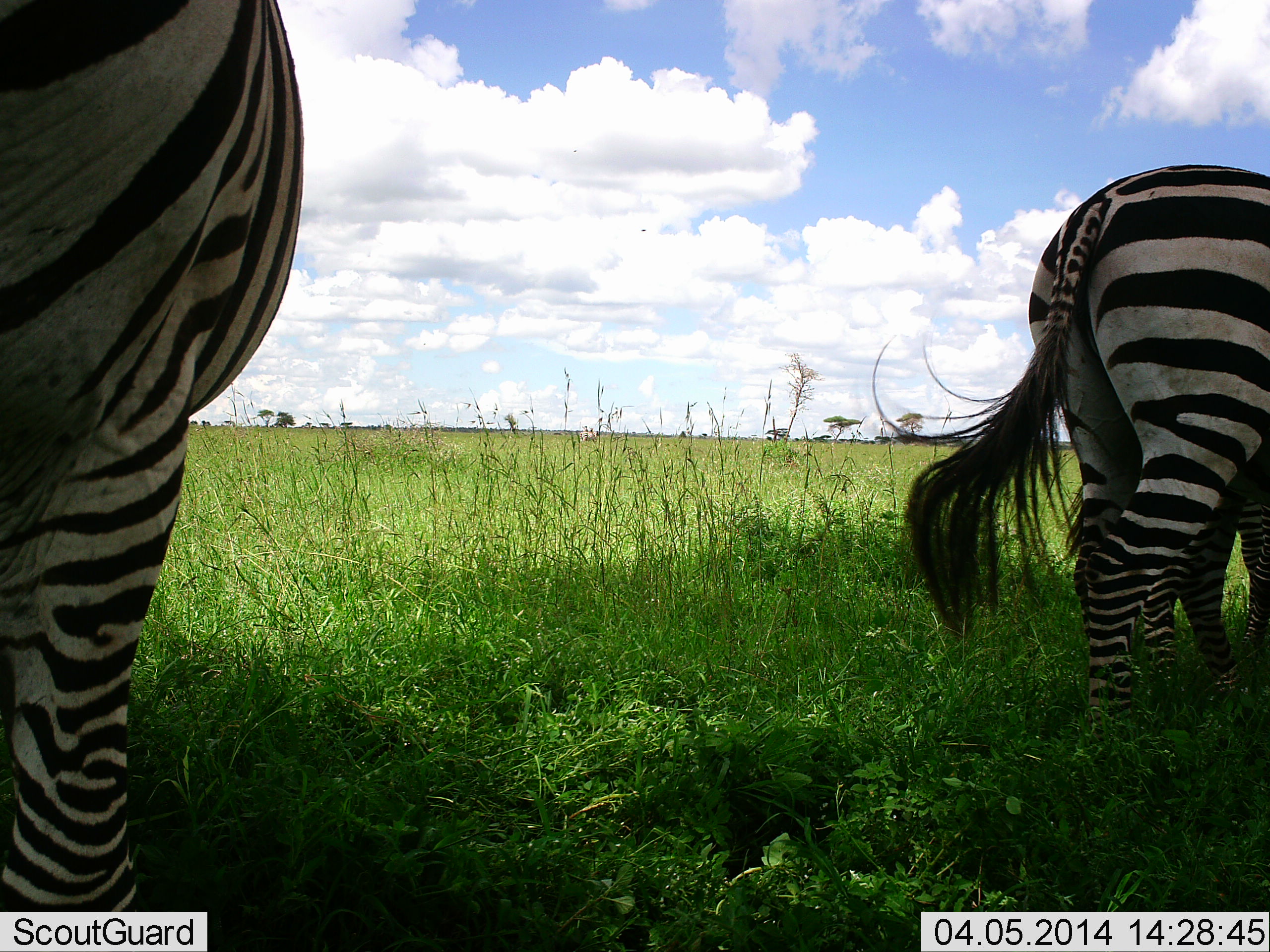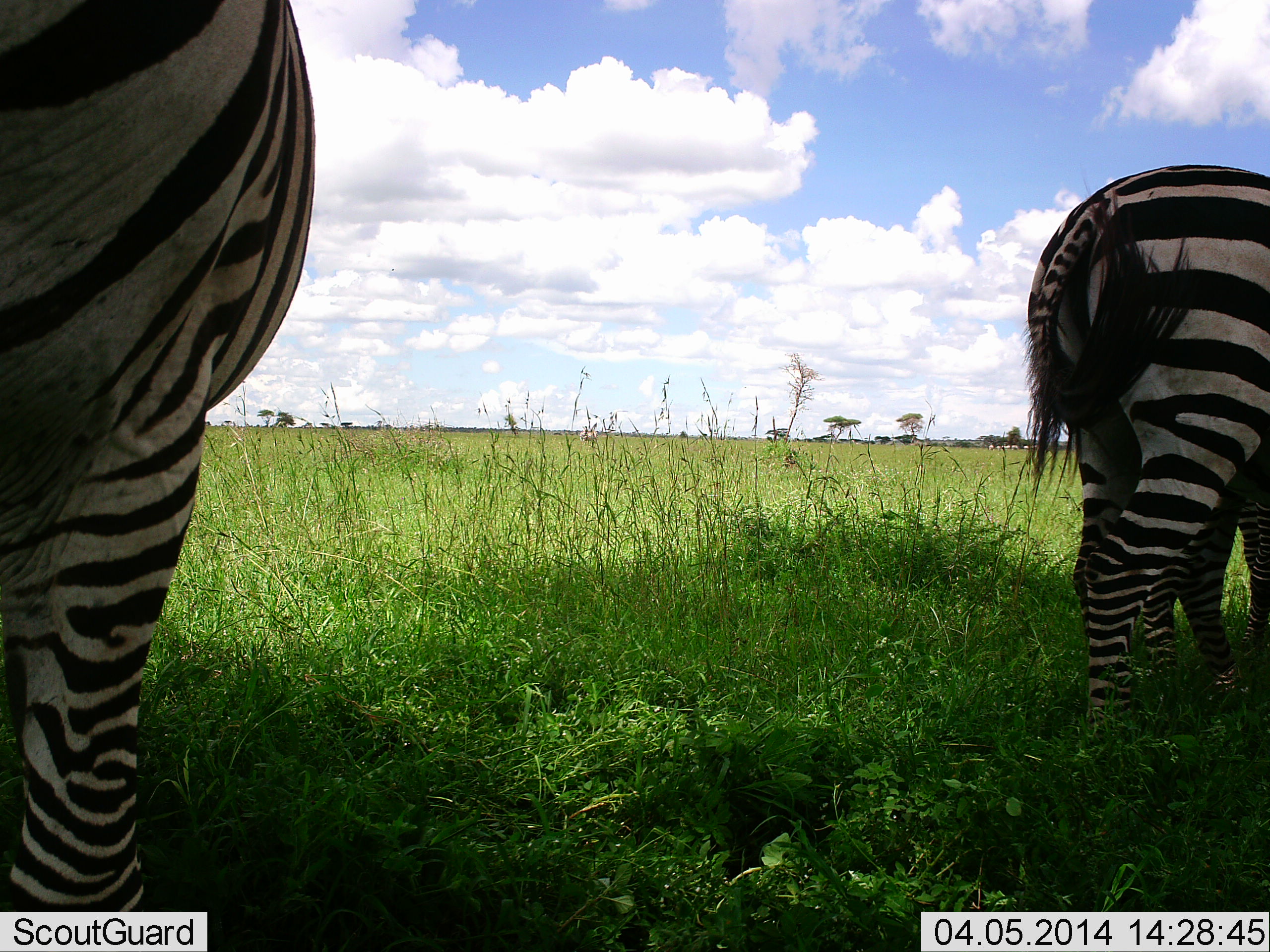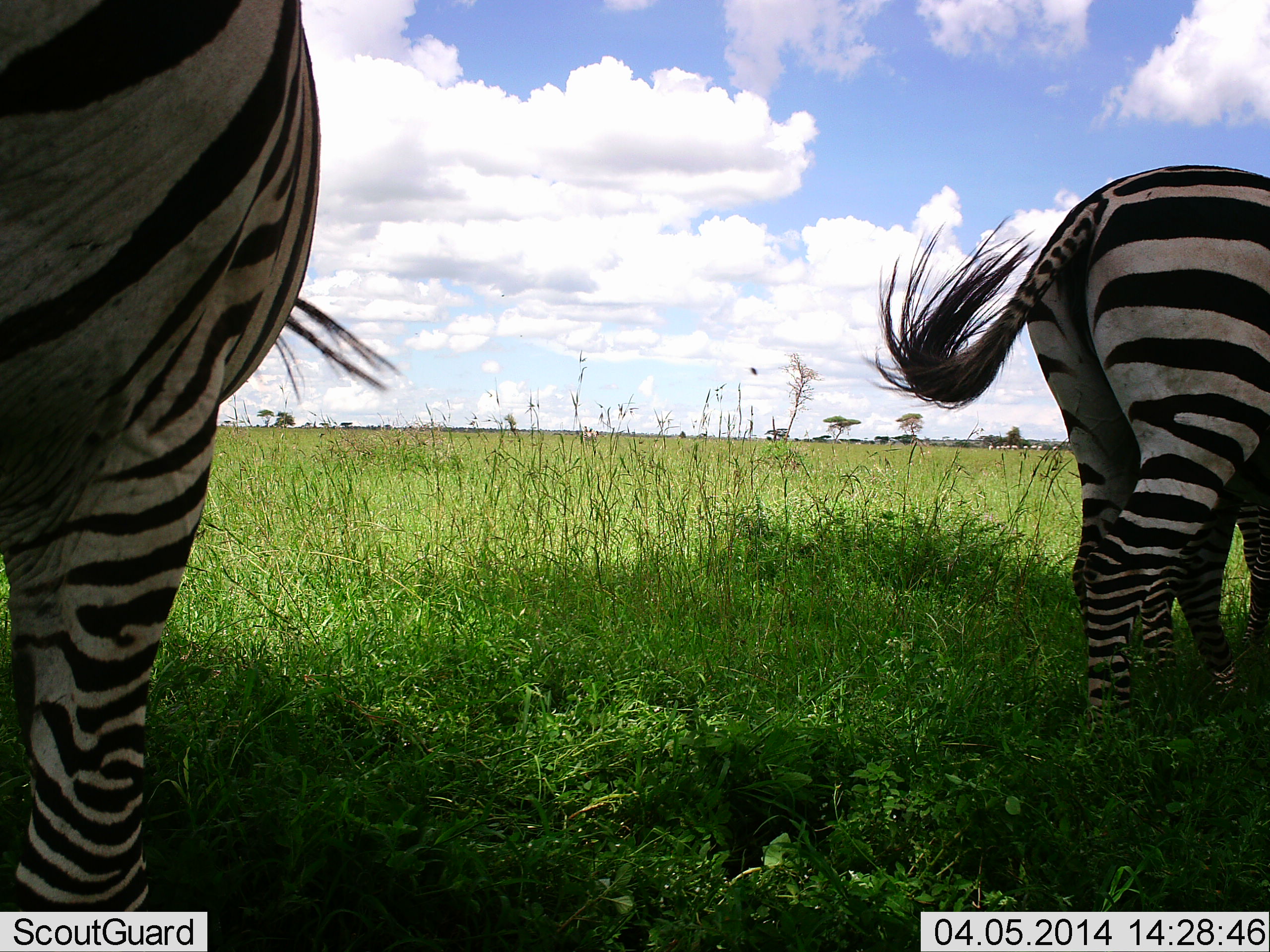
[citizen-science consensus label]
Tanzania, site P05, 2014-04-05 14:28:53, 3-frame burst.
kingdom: Animalia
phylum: Chordata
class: Mammalia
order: Perissodactyla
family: Equidae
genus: Equus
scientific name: Equus quagga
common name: plains zebra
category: zebra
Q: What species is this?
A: Zebra (plains zebra) (Equus quagga).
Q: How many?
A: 3.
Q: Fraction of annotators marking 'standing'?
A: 90%.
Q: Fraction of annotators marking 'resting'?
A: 10%.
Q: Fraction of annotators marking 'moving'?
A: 0%.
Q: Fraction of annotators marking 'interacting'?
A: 0%.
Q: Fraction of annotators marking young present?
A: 10%.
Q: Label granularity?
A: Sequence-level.